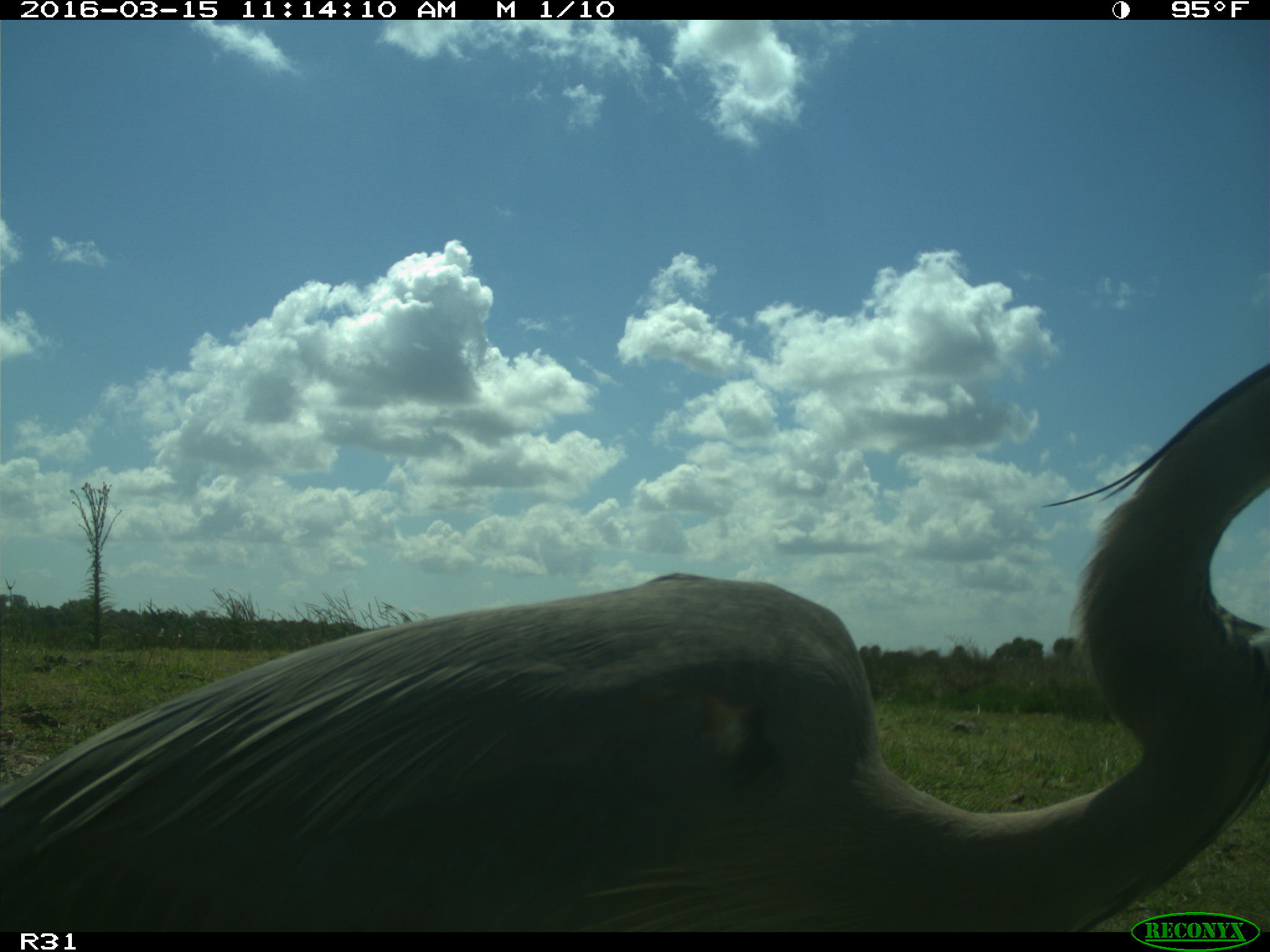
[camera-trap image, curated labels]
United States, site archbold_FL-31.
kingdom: Animalia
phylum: Chordata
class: Aves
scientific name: Aves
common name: birds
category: unidentified bird